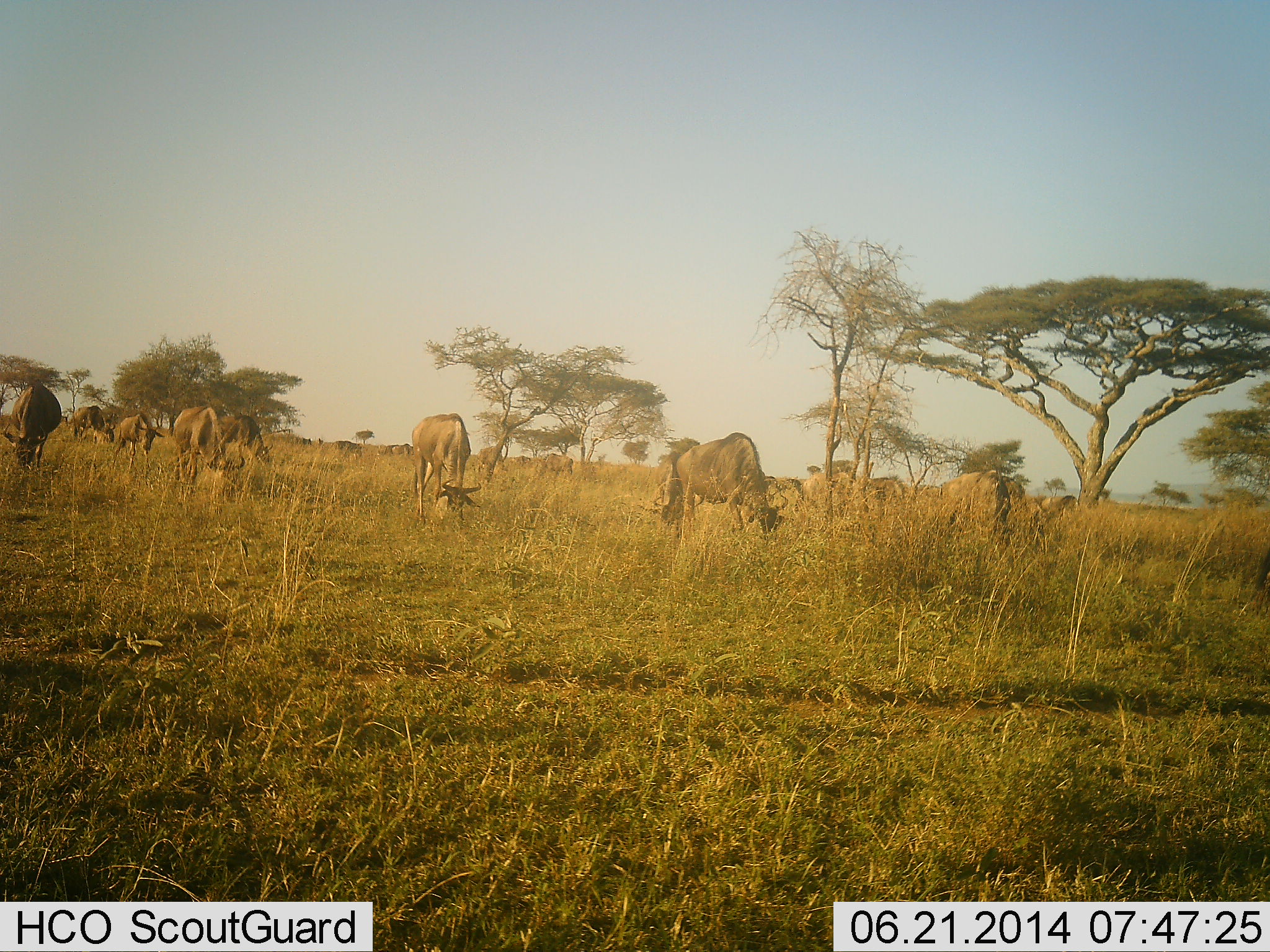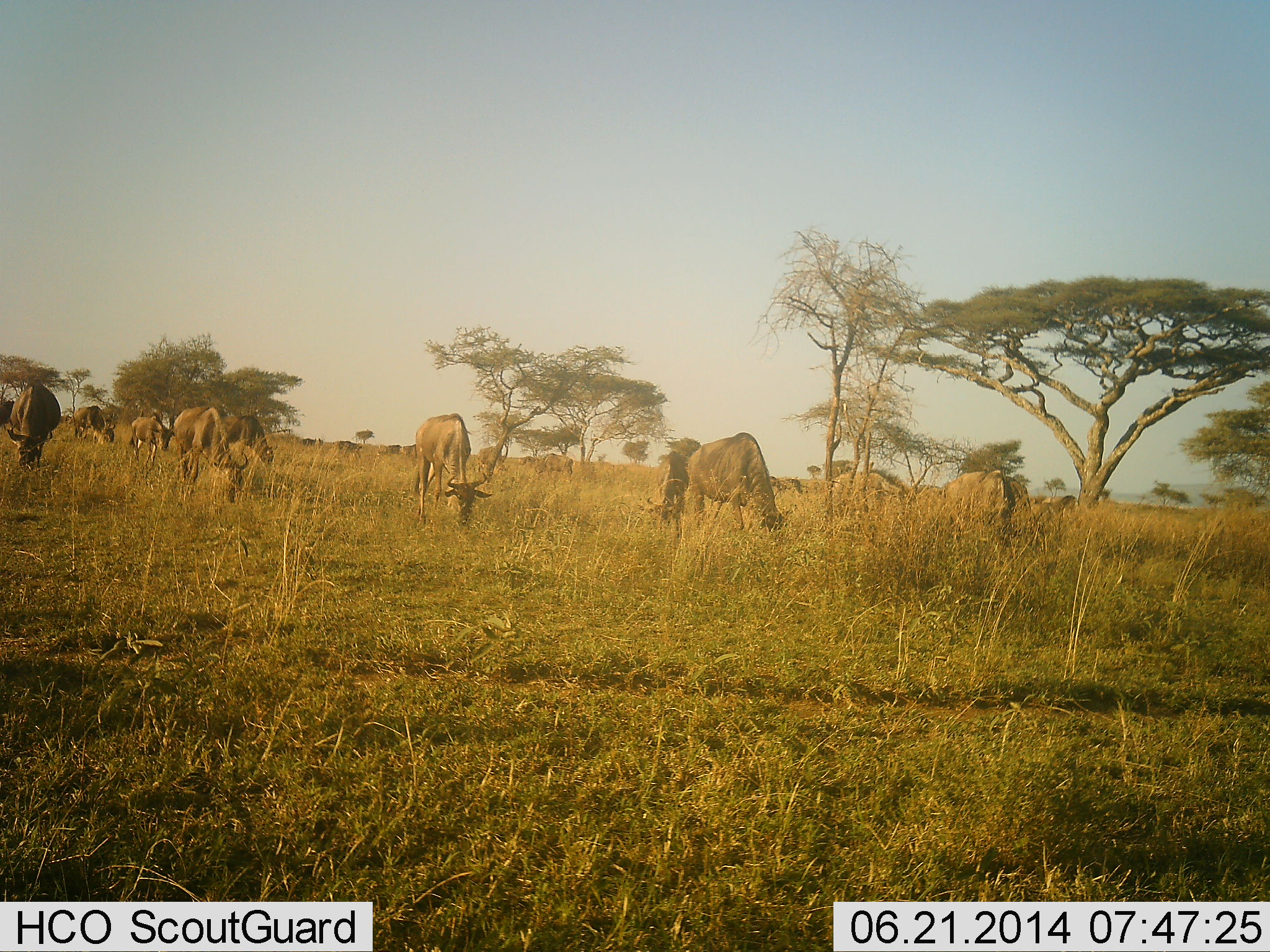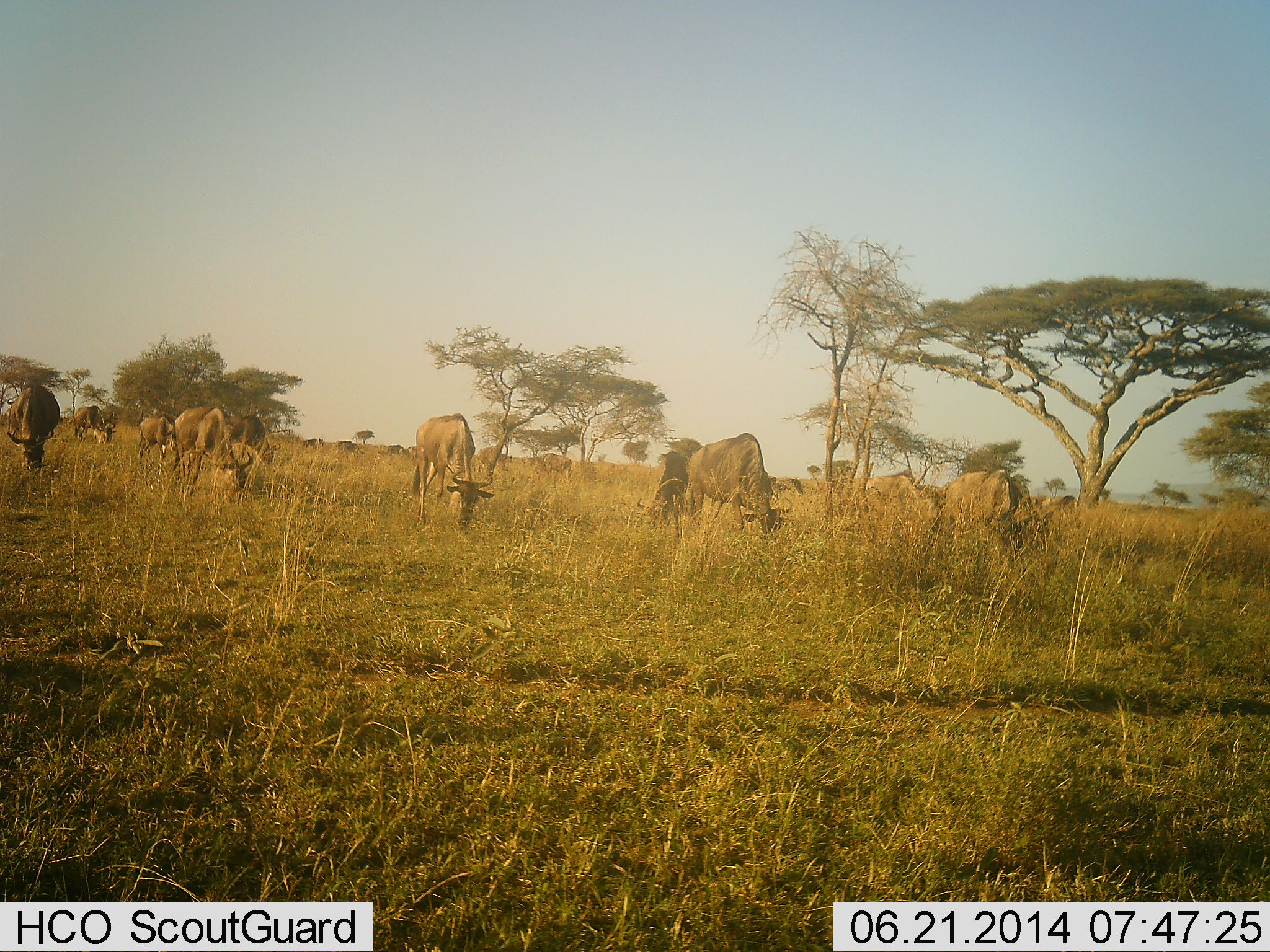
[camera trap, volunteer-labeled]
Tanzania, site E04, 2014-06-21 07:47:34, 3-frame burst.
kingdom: Animalia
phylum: Chordata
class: Mammalia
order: Artiodactyla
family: Bovidae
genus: Connochaetes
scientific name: Connochaetes taurinus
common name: blue wildebeest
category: wildebeest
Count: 11-50.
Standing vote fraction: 40%.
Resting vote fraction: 0%.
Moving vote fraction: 50%.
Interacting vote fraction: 10%.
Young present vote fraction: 0%.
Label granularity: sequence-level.